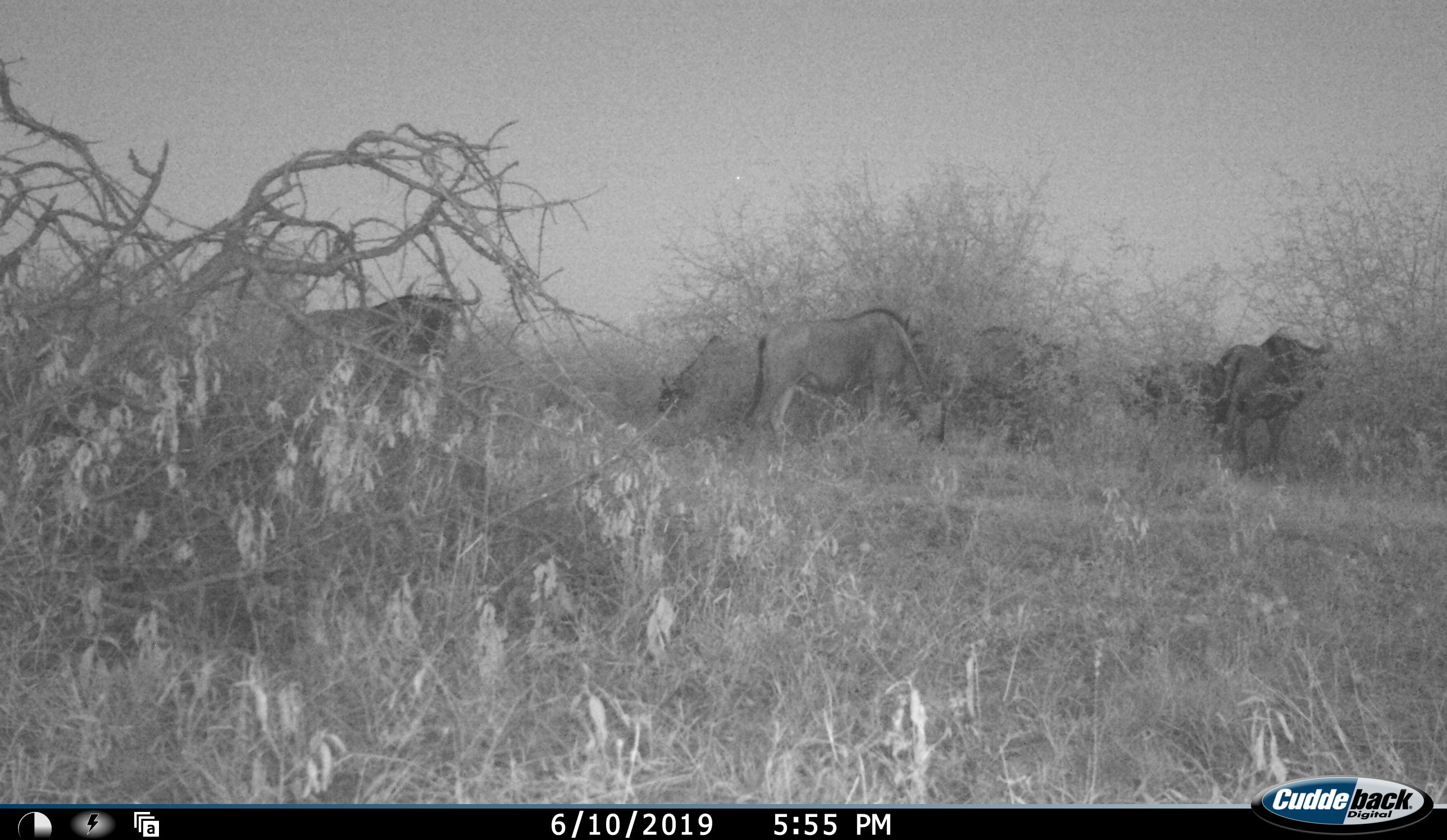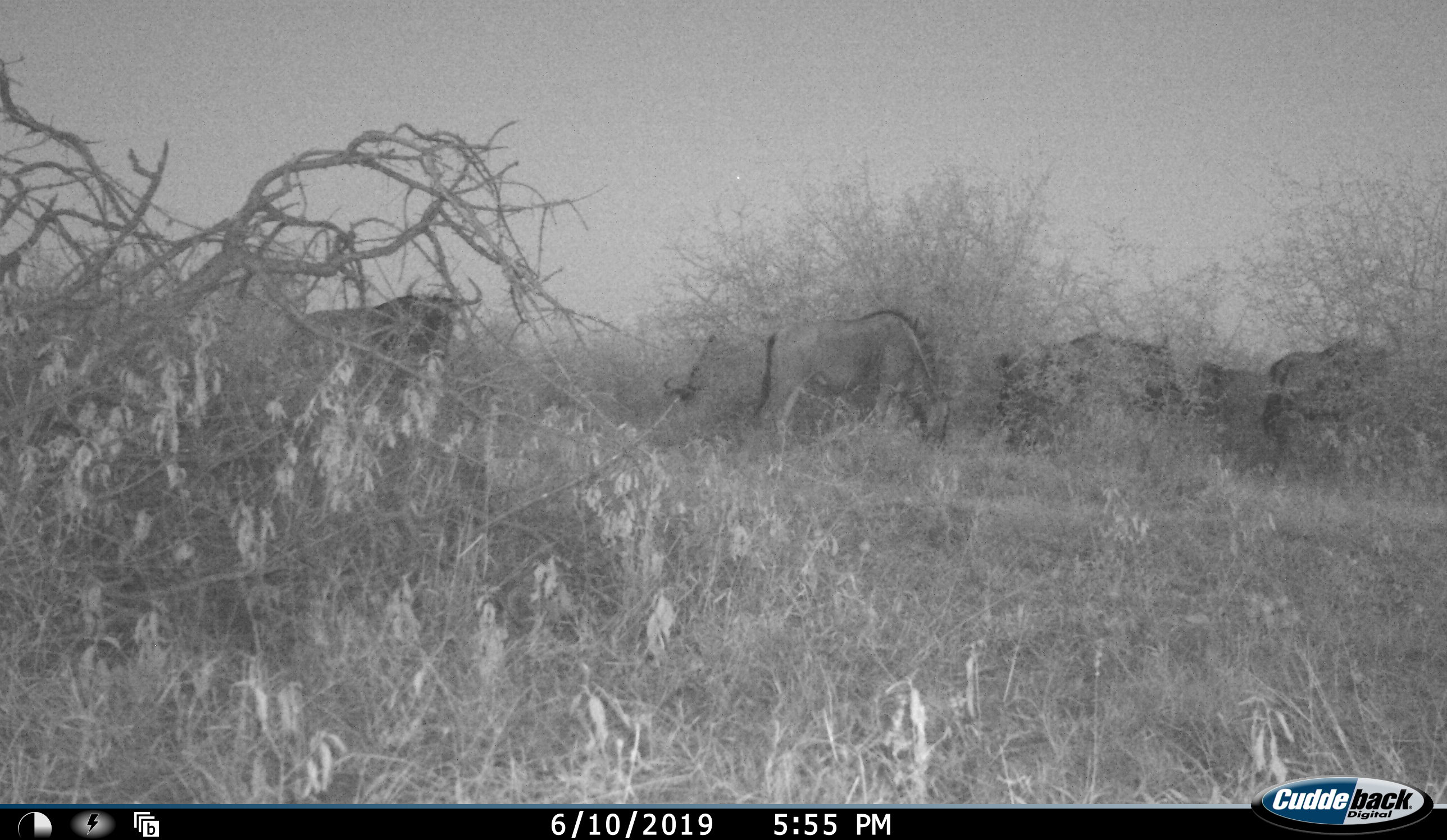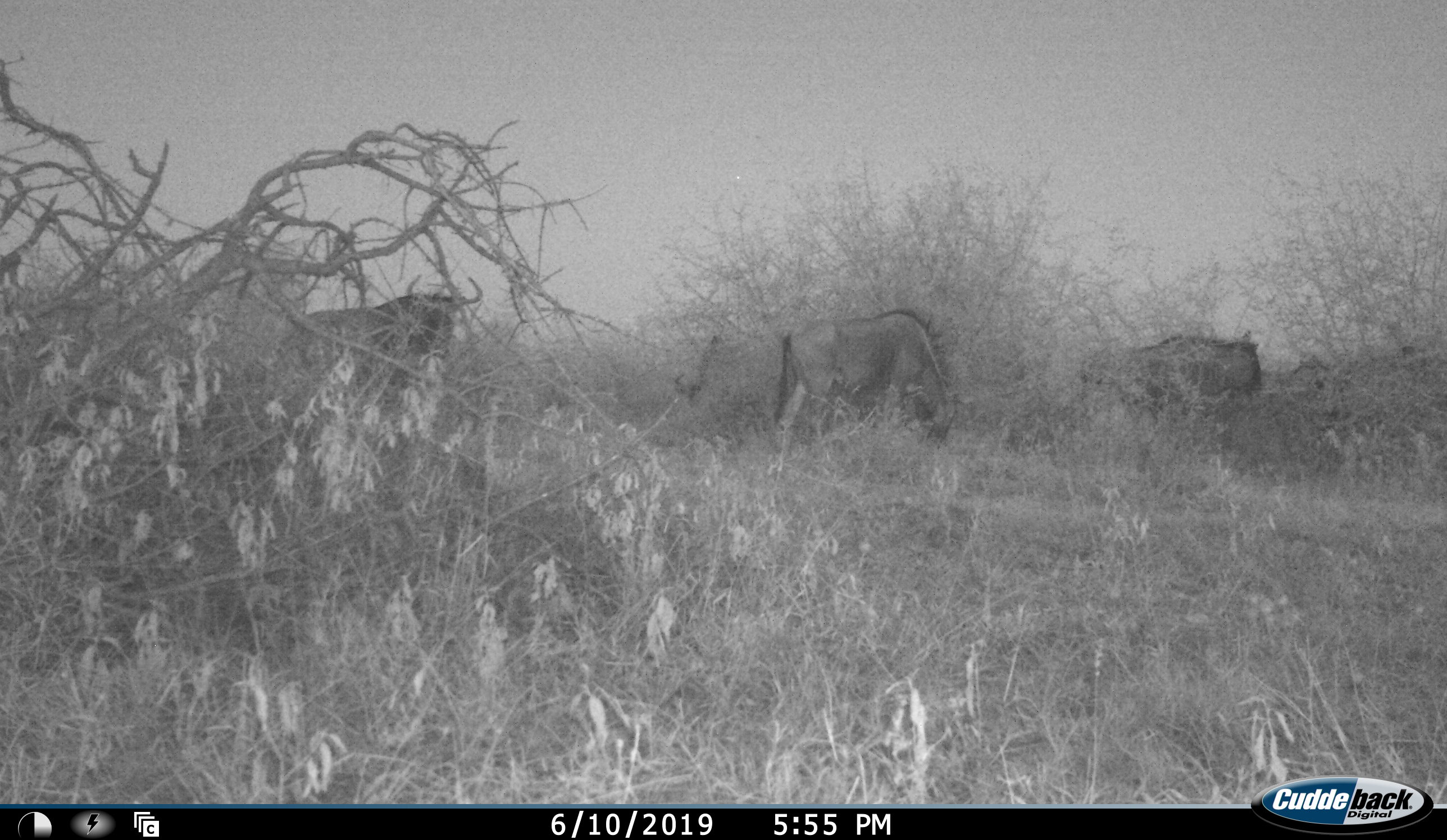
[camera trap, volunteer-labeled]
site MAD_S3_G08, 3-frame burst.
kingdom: Animalia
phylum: Chordata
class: Mammalia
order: Artiodactyla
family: Bovidae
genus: Connochaetes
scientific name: Connochaetes taurinus taurinus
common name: blue wildebeest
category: wildebeestblue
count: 6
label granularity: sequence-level